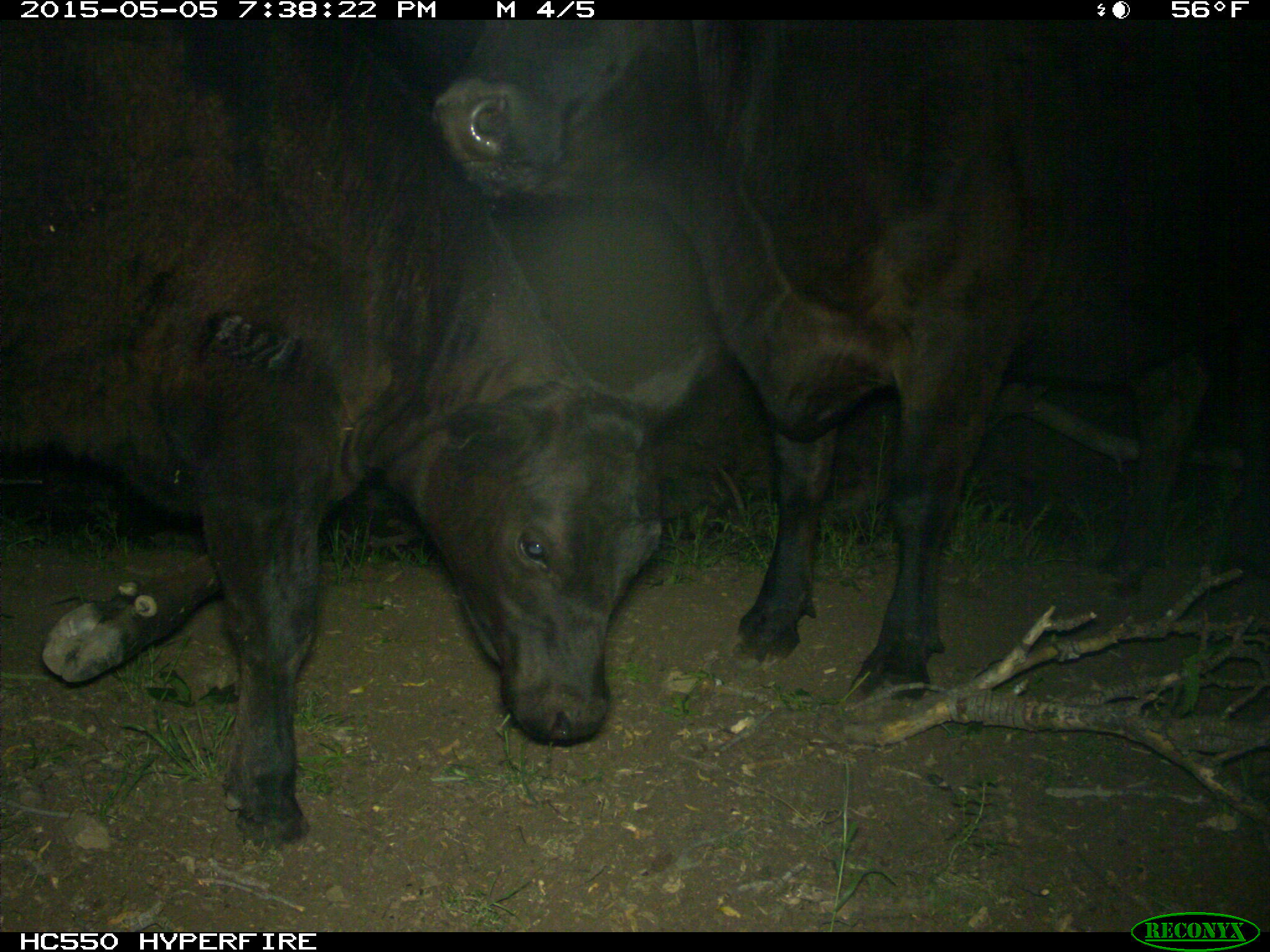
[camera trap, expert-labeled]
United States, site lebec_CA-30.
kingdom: Animalia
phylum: Chordata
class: Mammalia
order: Artiodactyla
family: Bovidae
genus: Bos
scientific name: Bos taurus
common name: domestic cow